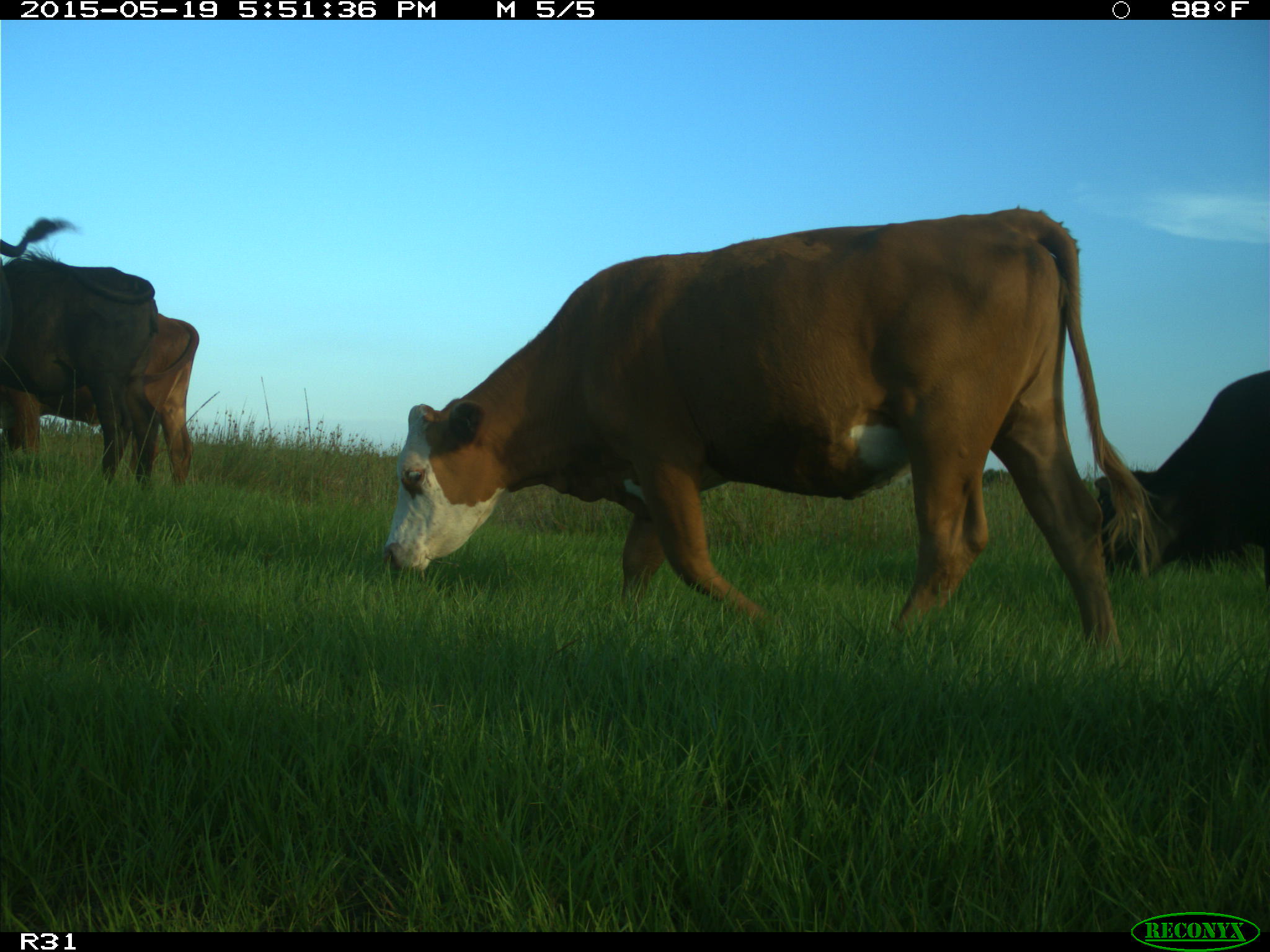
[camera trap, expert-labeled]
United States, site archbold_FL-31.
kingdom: Animalia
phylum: Chordata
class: Mammalia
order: Artiodactyla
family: Bovidae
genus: Bos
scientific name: Bos taurus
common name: domestic cow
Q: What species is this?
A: Bos taurus (domestic cow).